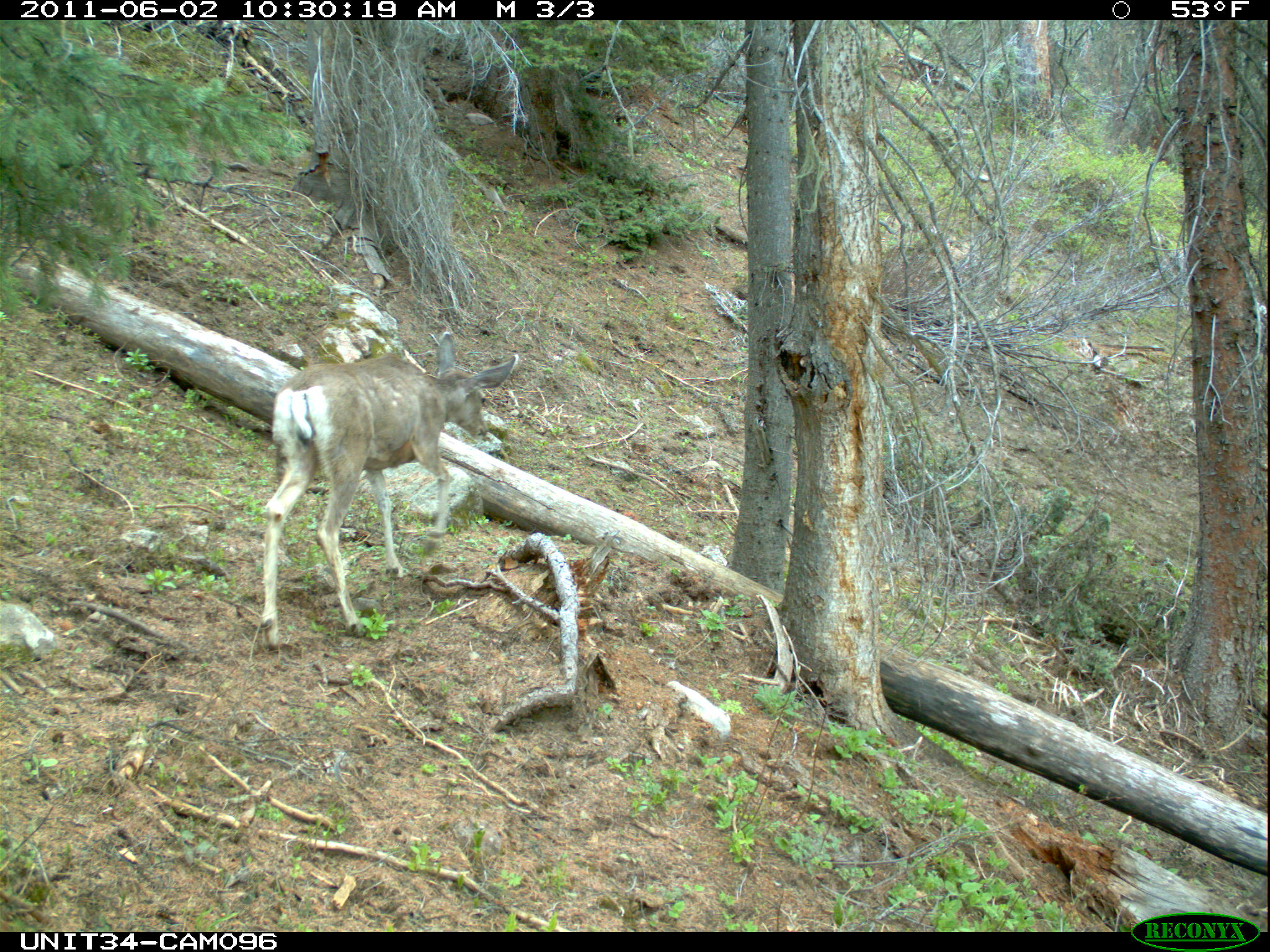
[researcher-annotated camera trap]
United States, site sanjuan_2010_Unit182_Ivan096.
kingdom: Animalia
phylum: Chordata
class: Mammalia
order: Artiodactyla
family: Cervidae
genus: Odocoileus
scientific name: Odocoileus hemionus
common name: mule deer